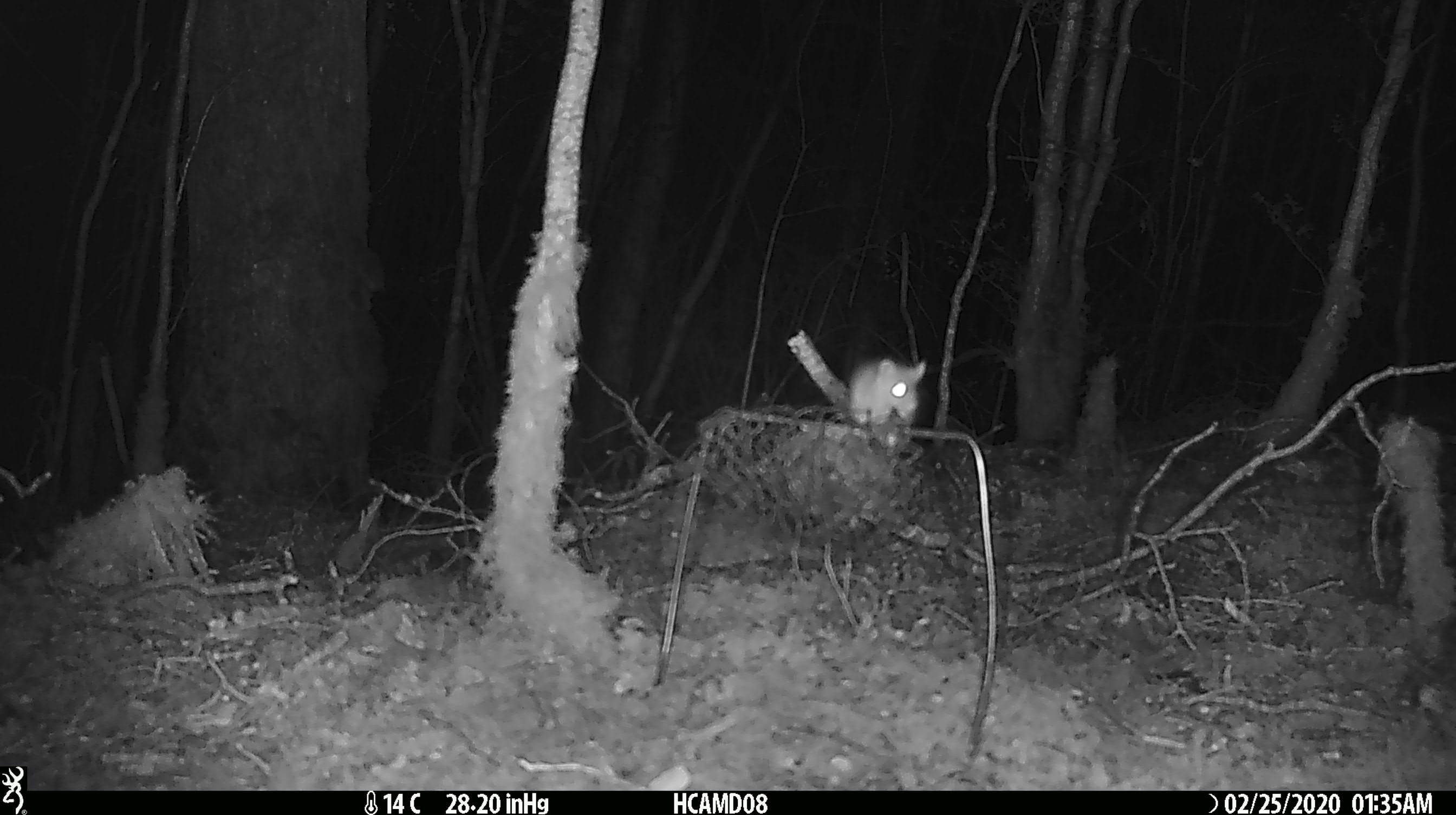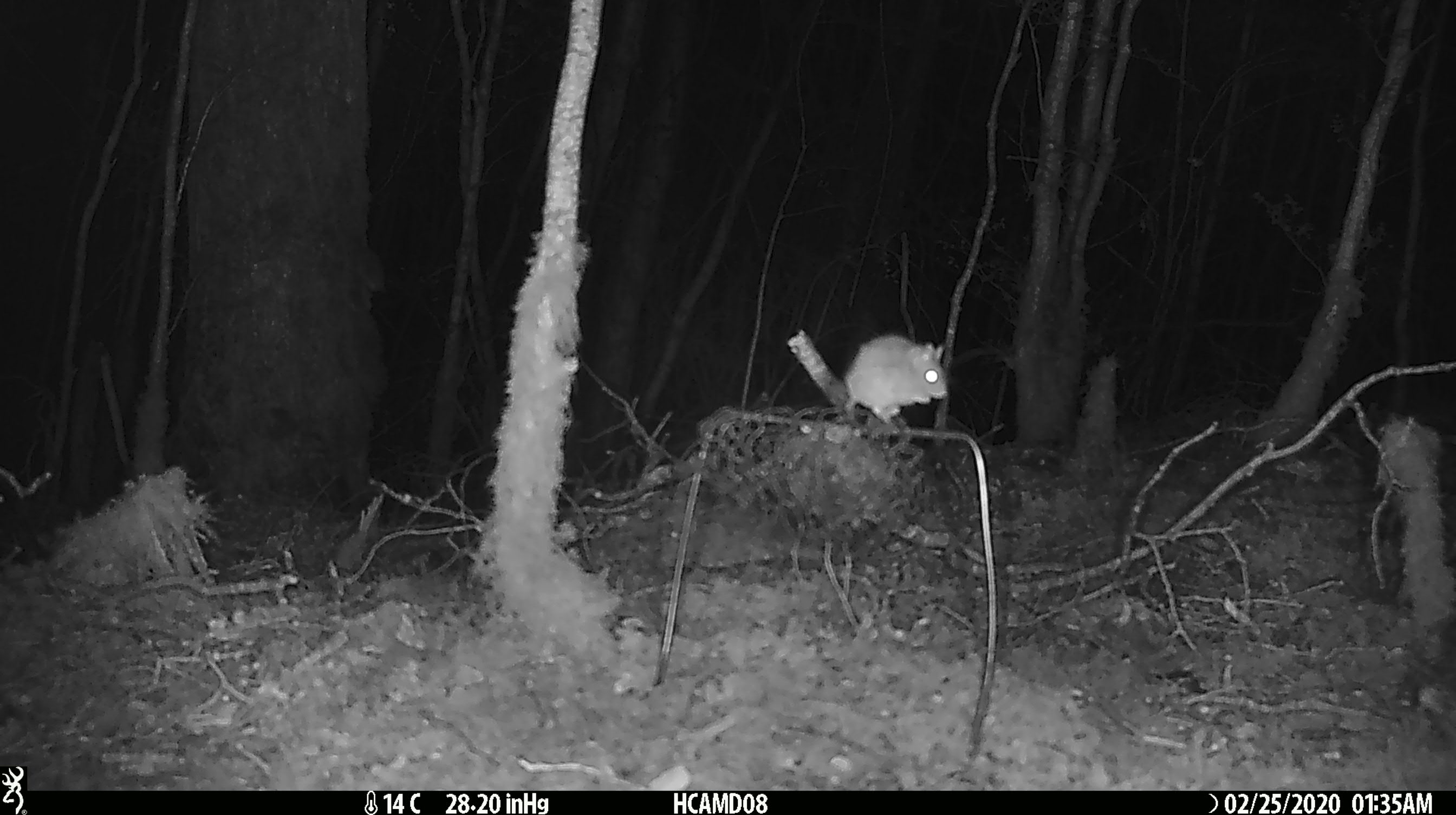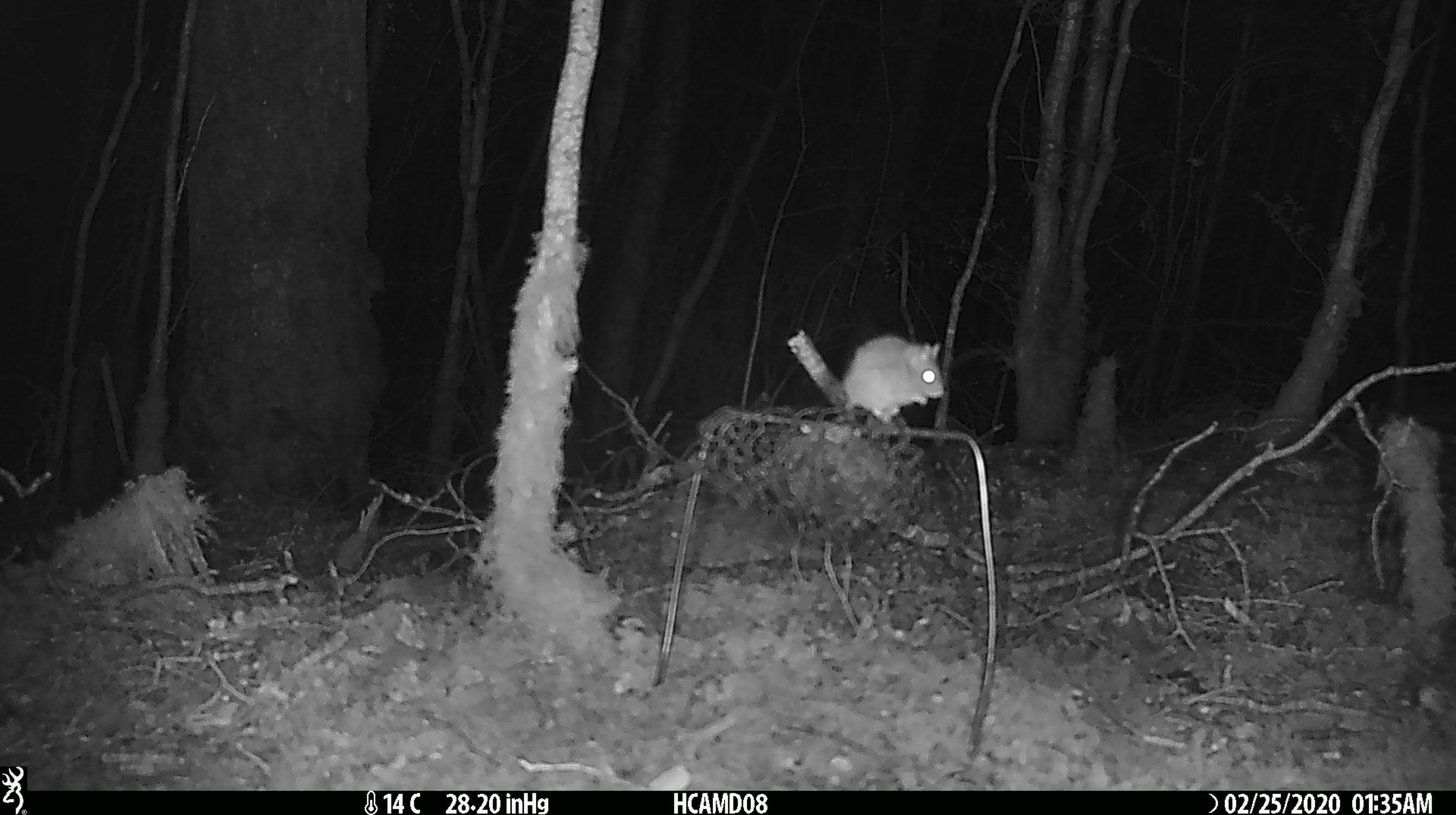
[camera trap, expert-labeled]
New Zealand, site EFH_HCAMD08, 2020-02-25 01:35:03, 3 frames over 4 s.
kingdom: Animalia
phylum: Chordata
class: Mammalia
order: Rodentia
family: Muridae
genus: Mus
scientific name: Mus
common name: mouse